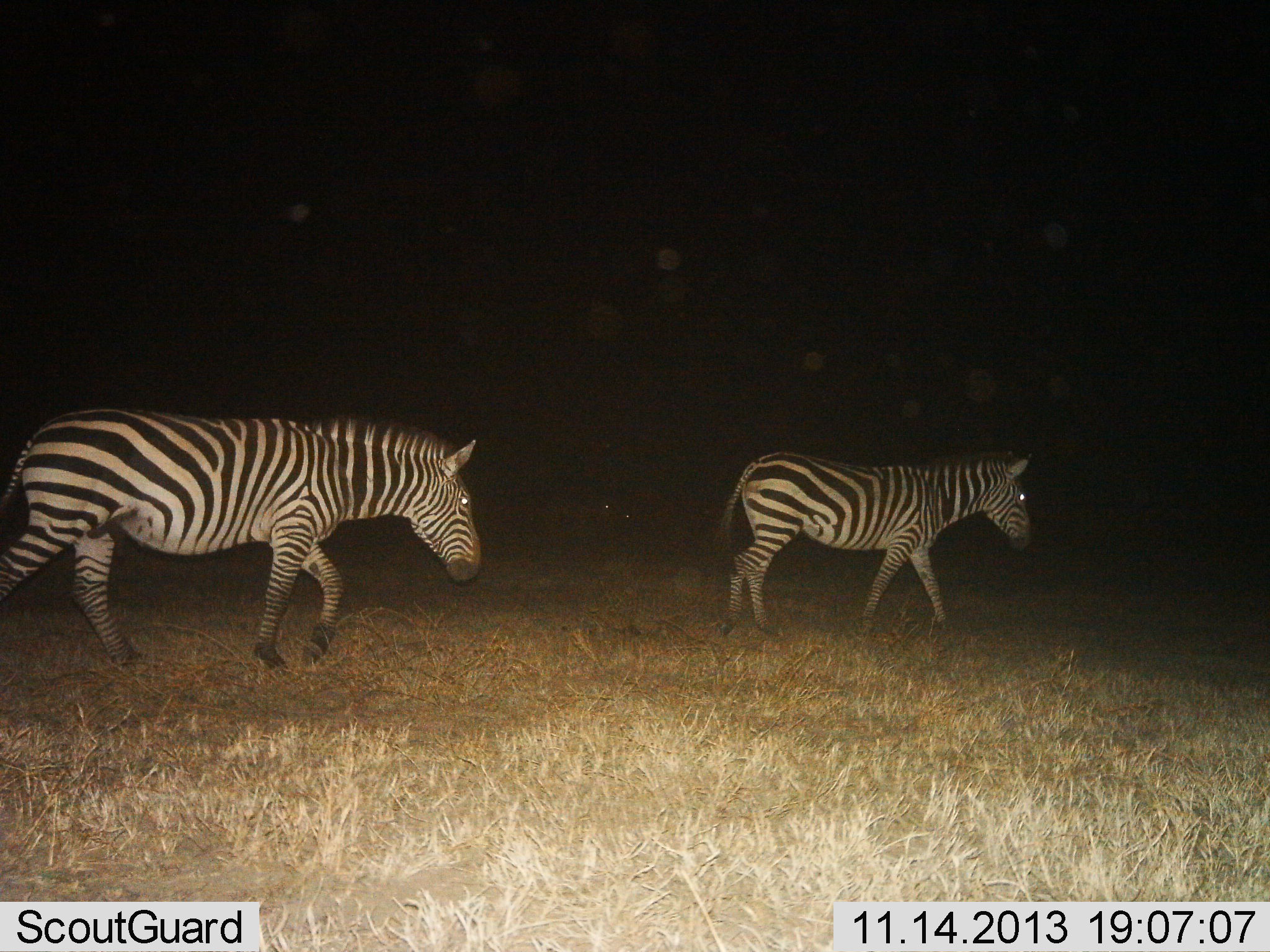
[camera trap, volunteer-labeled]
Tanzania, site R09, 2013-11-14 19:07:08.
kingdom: Animalia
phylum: Chordata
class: Mammalia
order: Perissodactyla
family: Equidae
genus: Equus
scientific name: Equus quagga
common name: plains zebra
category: zebra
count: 2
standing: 10%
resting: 0%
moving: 100%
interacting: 0%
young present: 10%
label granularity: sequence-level